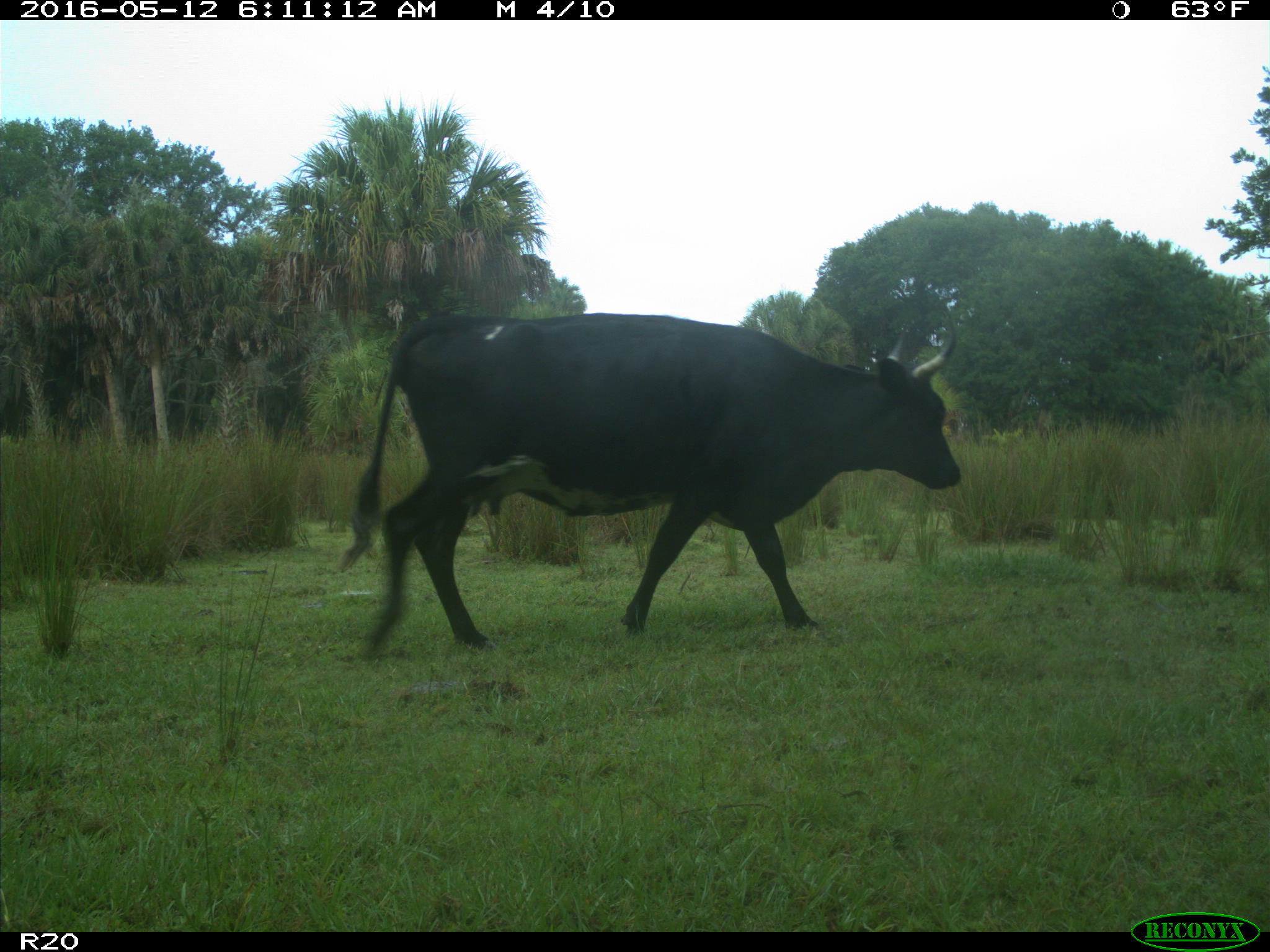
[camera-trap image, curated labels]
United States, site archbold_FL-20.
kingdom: Animalia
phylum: Chordata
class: Mammalia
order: Artiodactyla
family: Bovidae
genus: Bos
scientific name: Bos taurus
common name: domestic cow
Bos taurus (domestic cow).